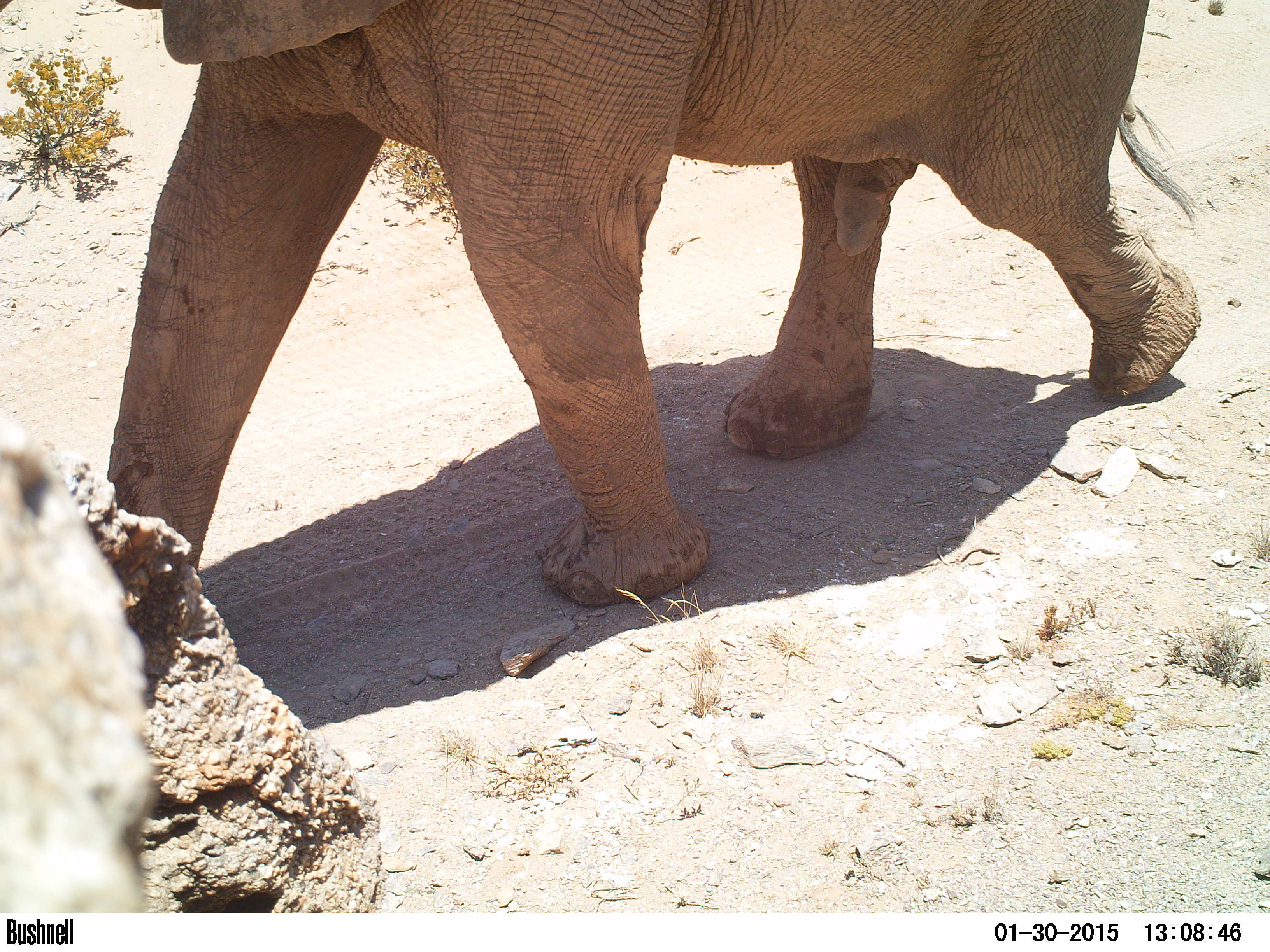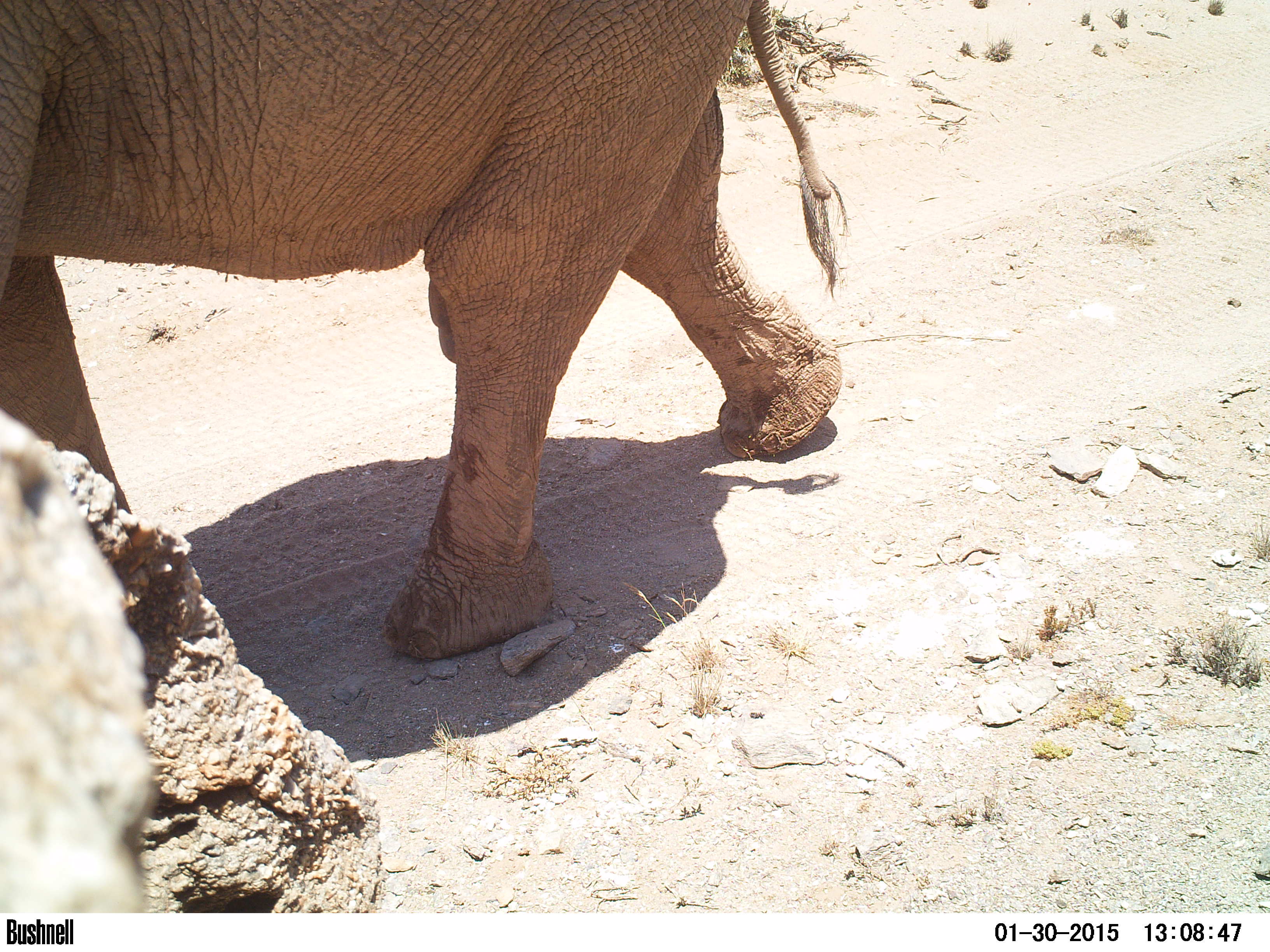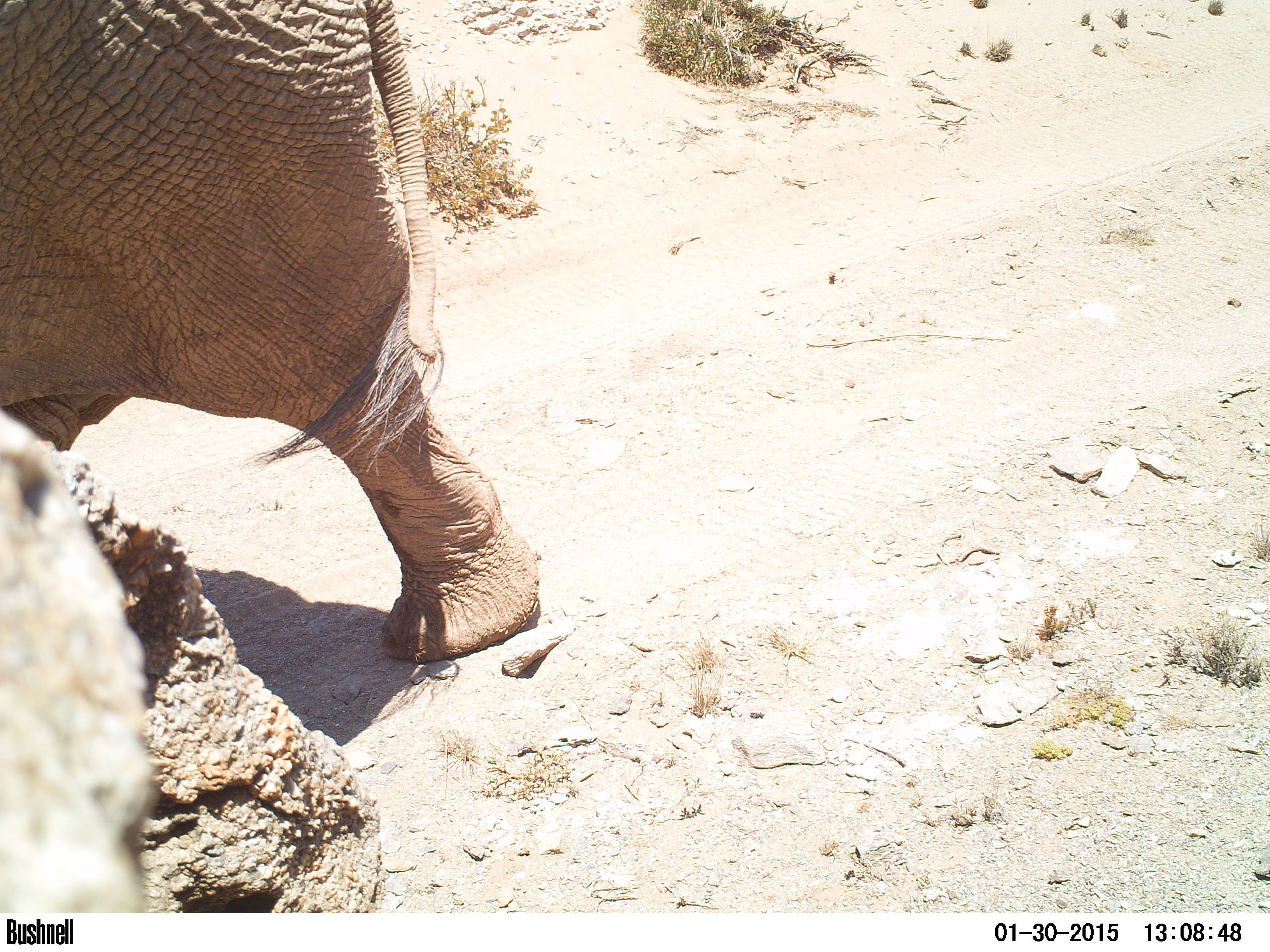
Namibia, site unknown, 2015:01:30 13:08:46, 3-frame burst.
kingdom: Animalia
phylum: Chordata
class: Mammalia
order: Proboscidea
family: Elephantidae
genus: Loxodonta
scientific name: Loxodonta africana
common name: african elephant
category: loxodanta africana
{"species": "loxodanta africana (african elephant) (Loxodonta africana)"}